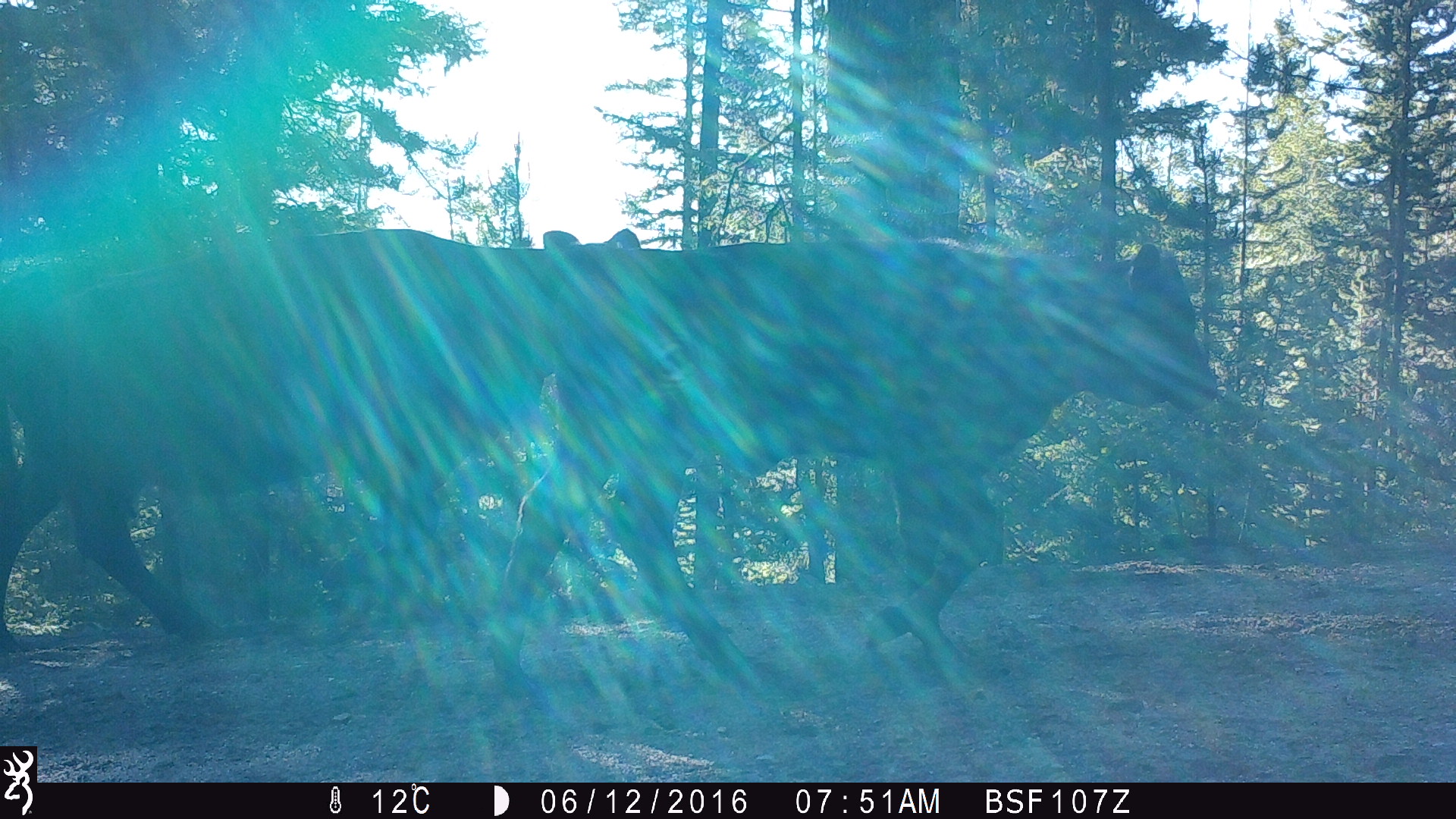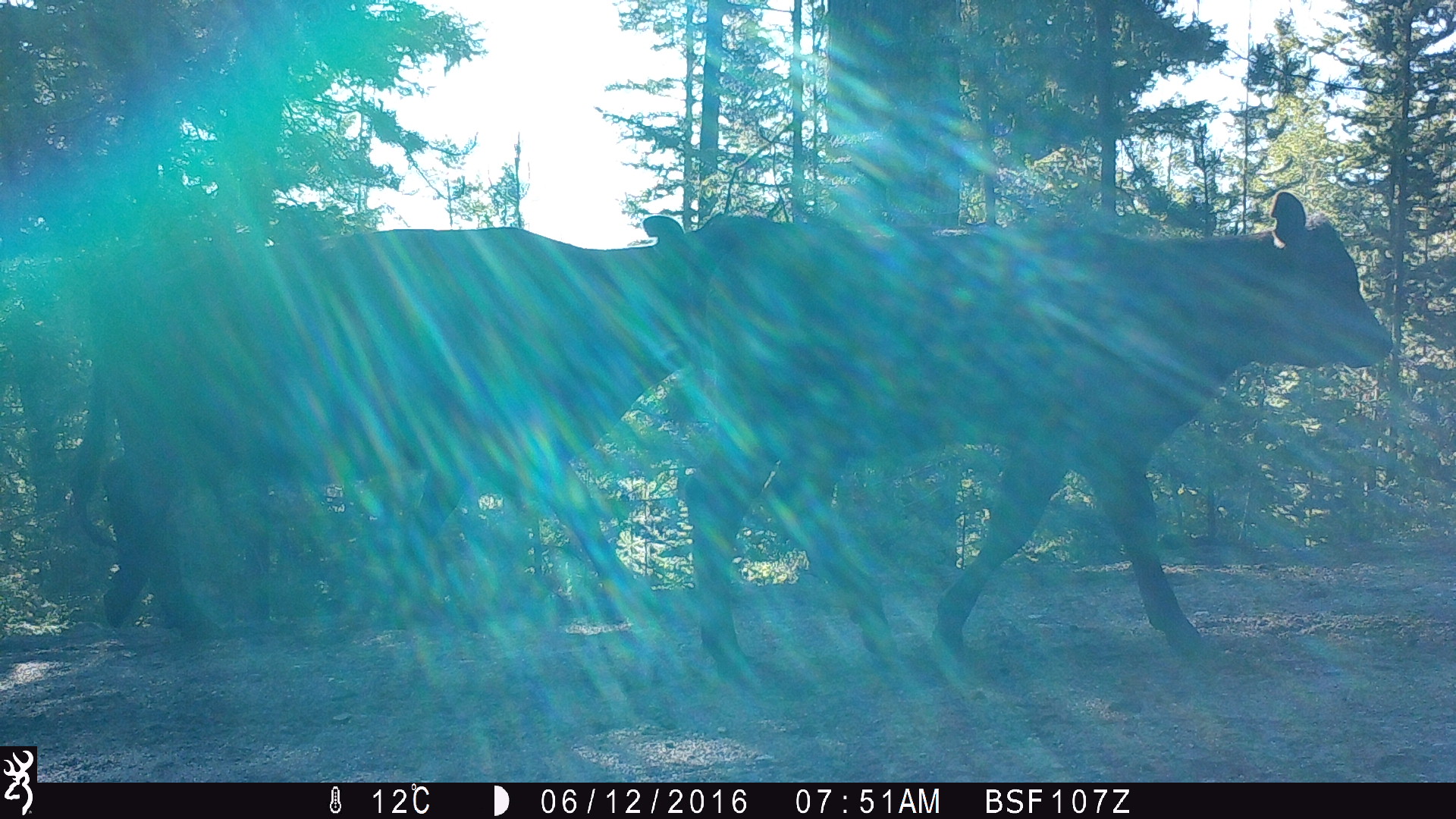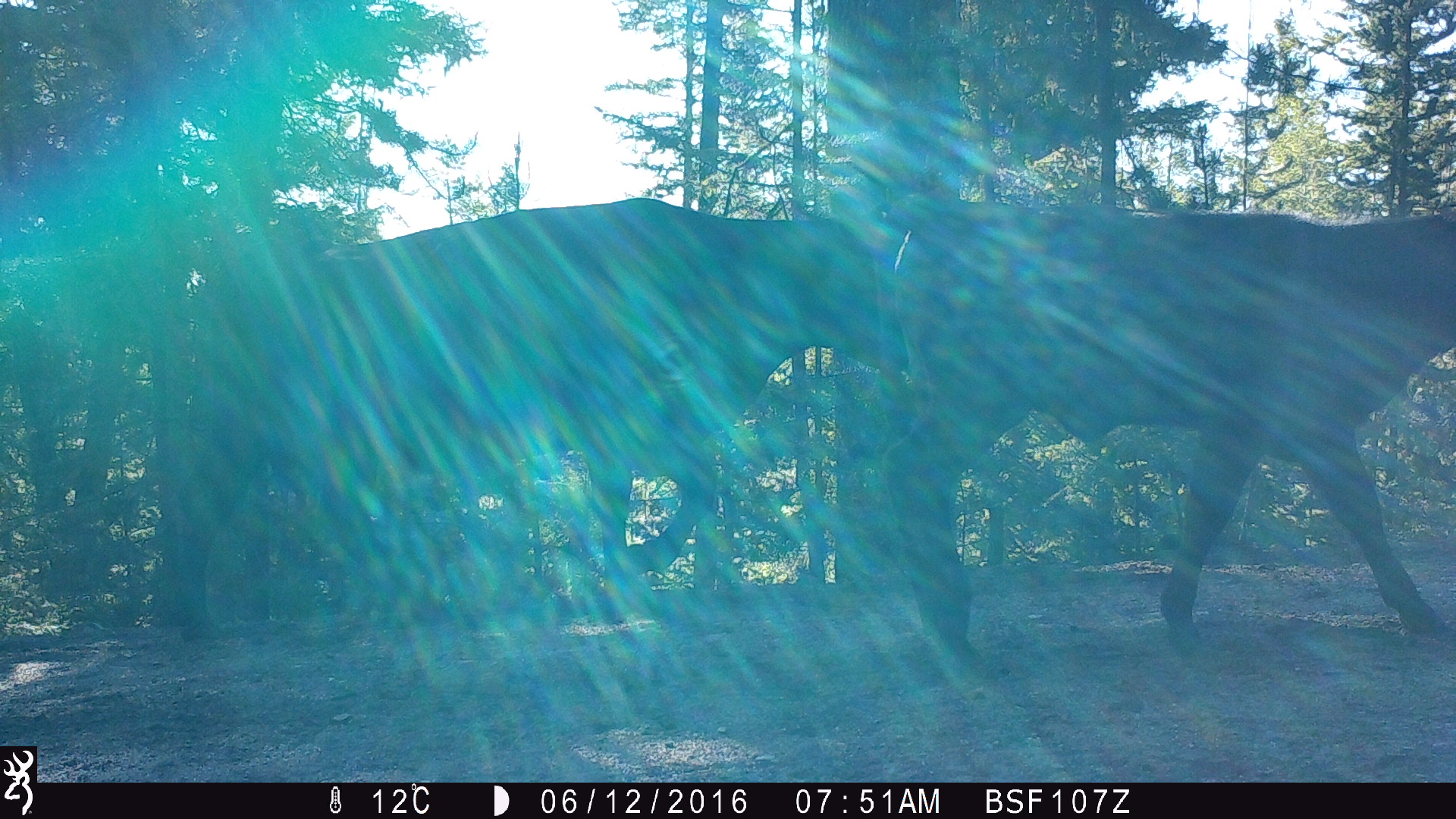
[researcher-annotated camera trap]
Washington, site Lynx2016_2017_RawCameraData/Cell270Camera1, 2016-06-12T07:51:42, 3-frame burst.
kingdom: Animalia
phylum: Chordata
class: Mammalia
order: Artiodactyla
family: Bovidae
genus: Bos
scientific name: Bos taurus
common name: domestic cattle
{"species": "domestic cattle (Bos taurus)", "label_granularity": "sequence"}